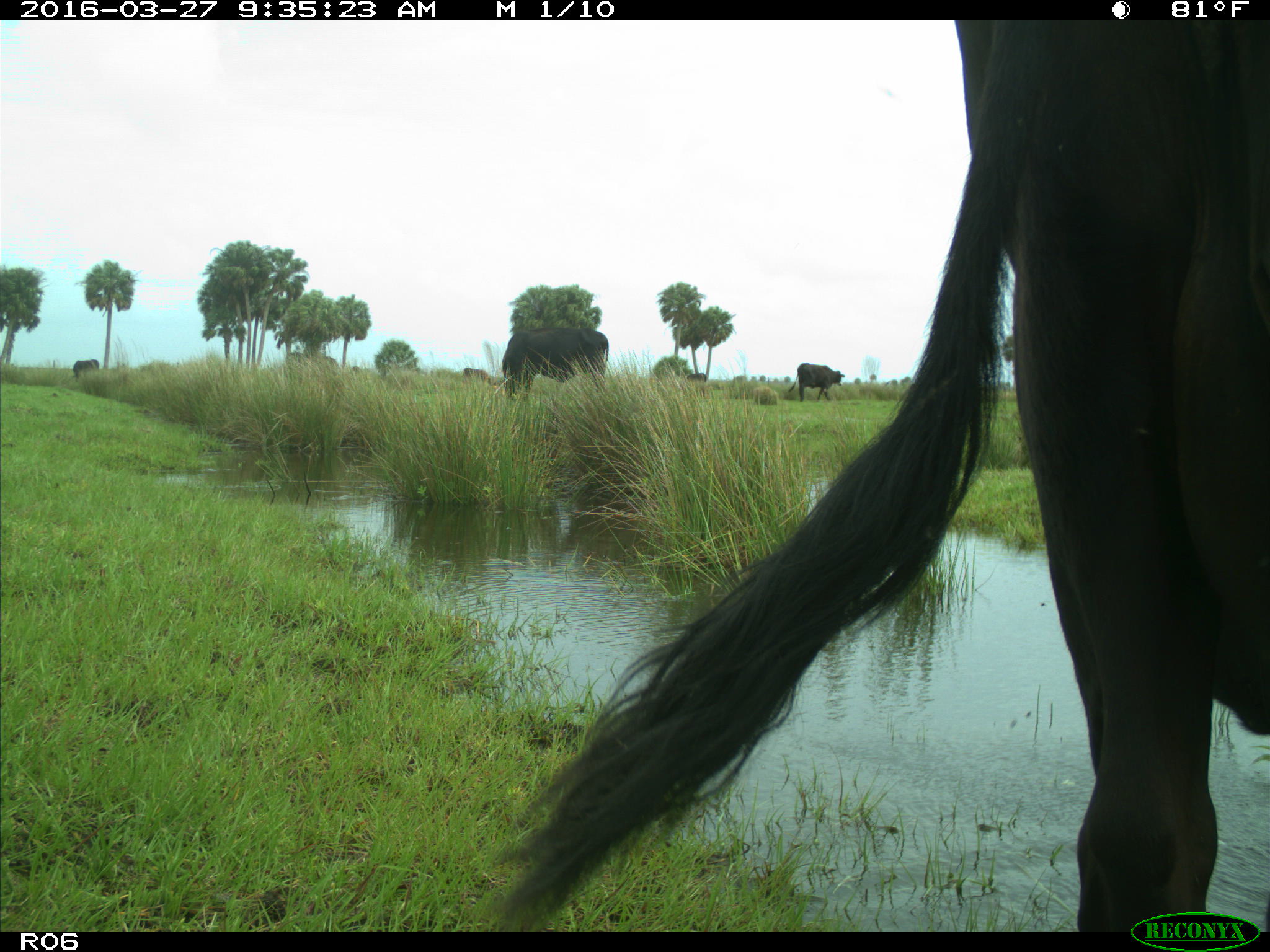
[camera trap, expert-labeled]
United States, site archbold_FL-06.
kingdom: Animalia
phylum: Chordata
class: Mammalia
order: Artiodactyla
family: Bovidae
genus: Bos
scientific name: Bos taurus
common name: domestic cow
Bos taurus (domestic cow).